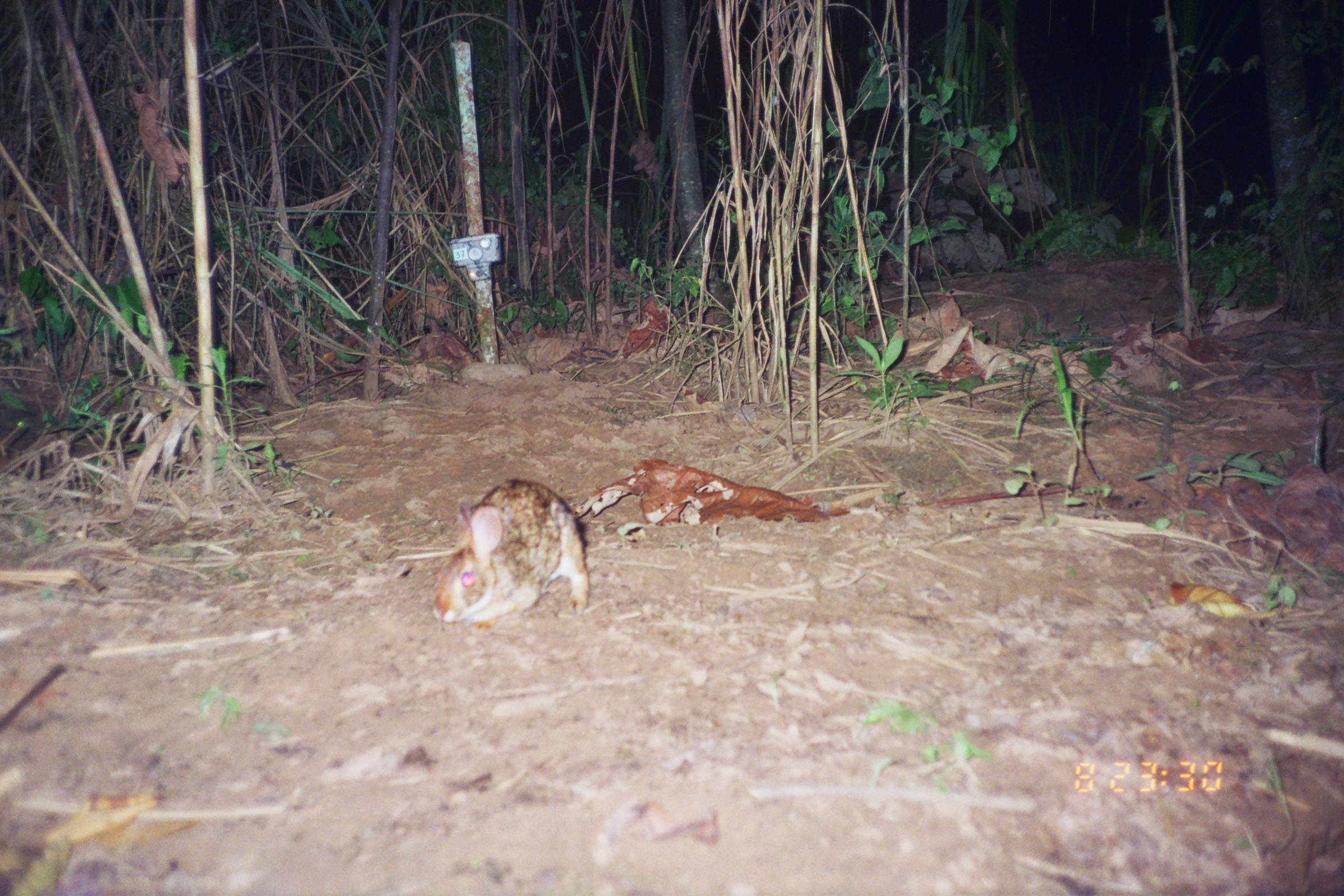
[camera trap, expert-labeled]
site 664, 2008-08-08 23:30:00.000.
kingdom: Animalia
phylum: Chordata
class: Mammalia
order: Lagomorpha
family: Leporidae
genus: Sylvilagus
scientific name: Sylvilagus brasiliensis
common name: tapeti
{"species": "Sylvilagus brasiliensis (tapeti)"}